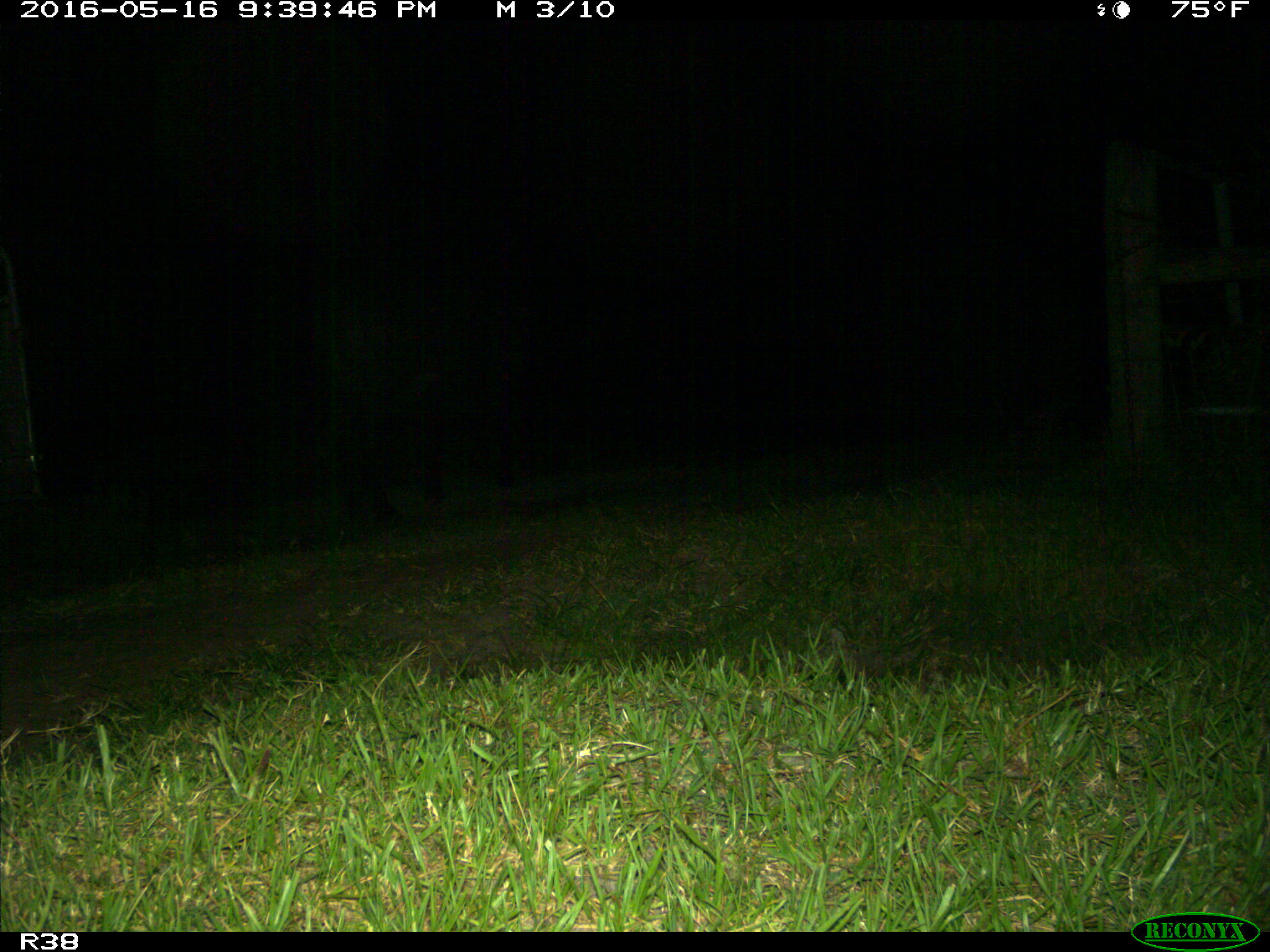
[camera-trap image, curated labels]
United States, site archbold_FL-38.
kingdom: Animalia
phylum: Chordata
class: Mammalia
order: Artiodactyla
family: Bovidae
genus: Bos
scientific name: Bos taurus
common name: domestic cow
Bos taurus (domestic cow).